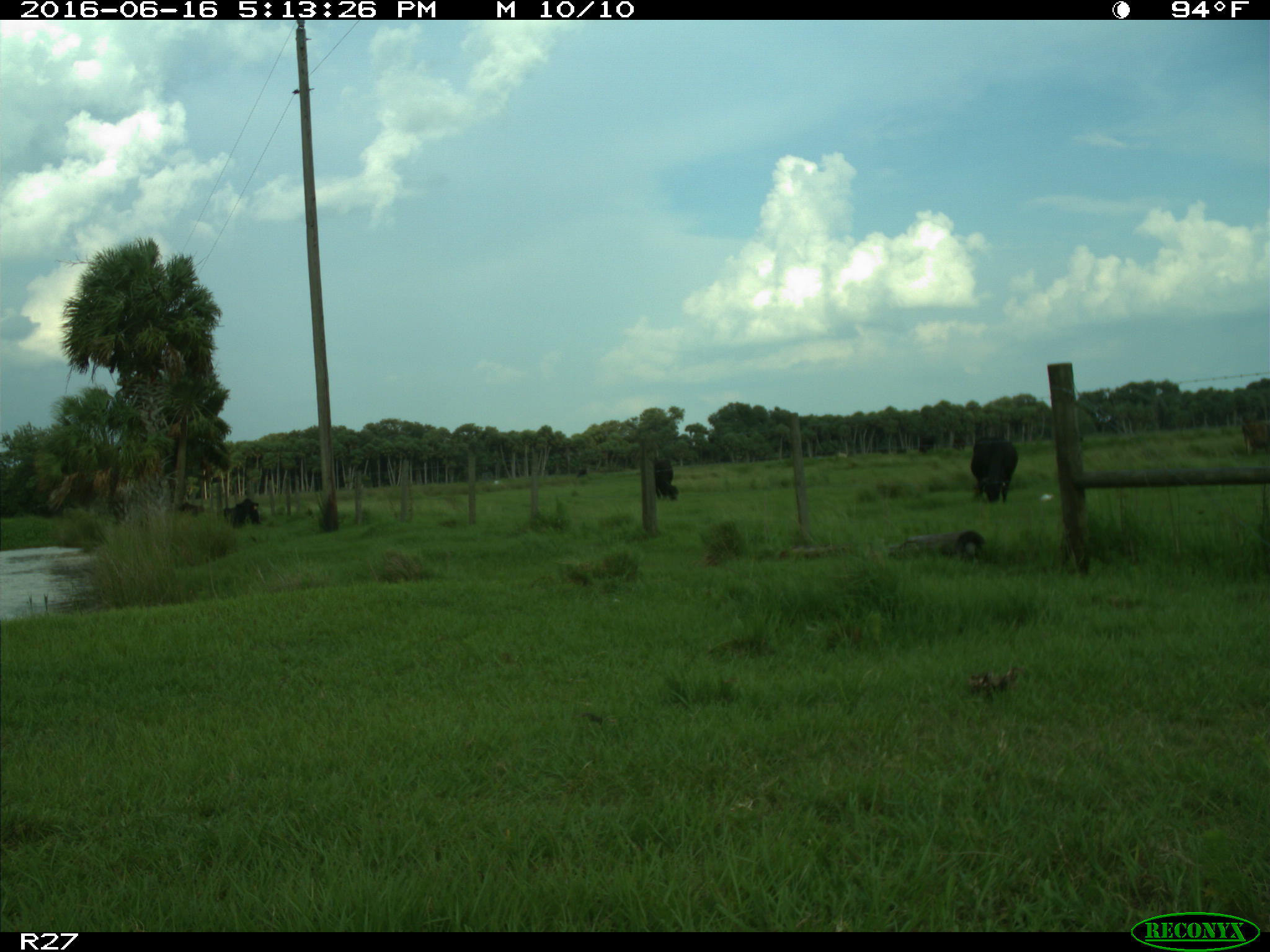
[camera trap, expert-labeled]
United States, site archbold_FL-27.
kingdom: Animalia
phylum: Chordata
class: Mammalia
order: Artiodactyla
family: Bovidae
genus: Bos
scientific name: Bos taurus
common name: domestic cow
Bos taurus (domestic cow).